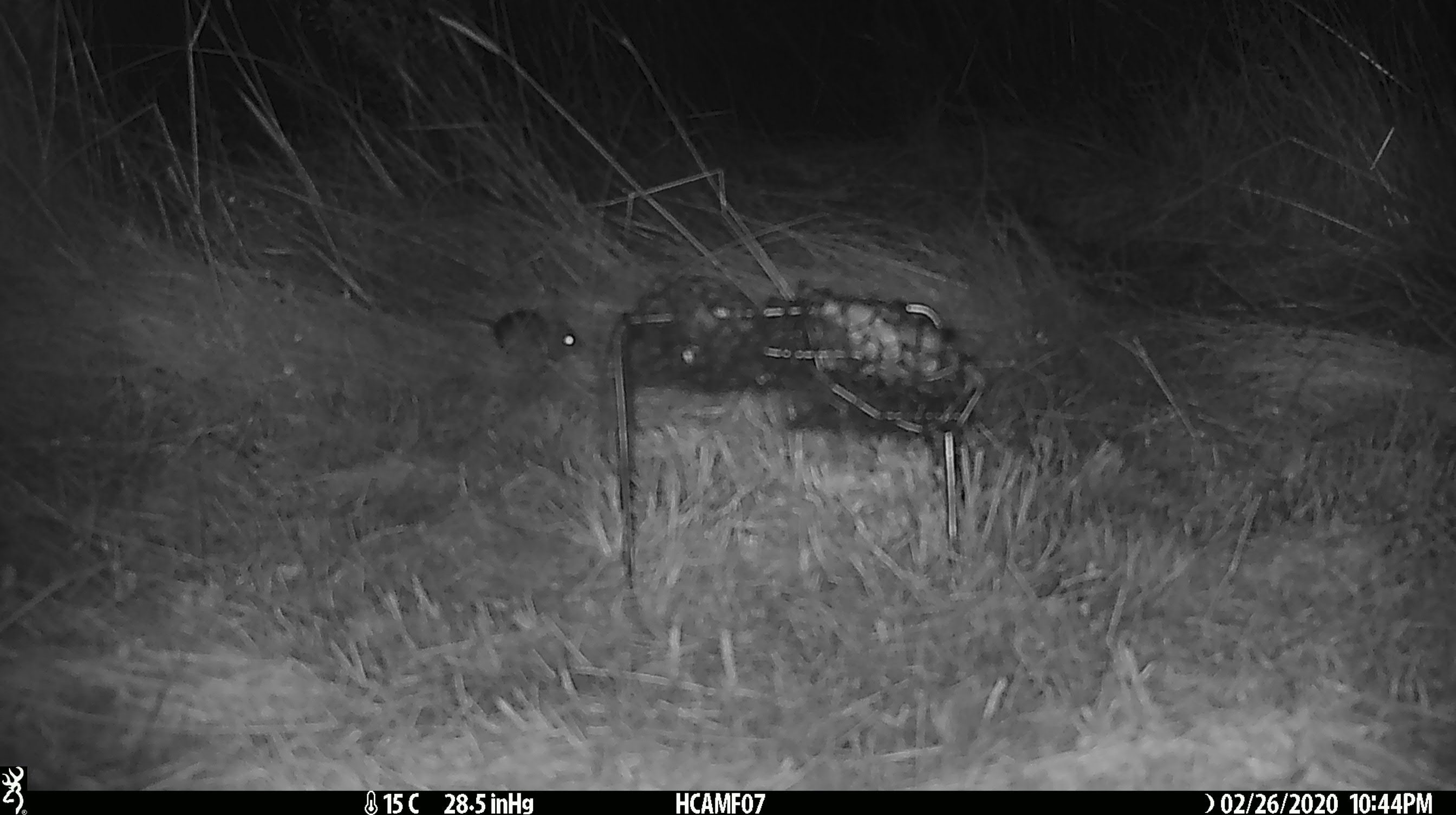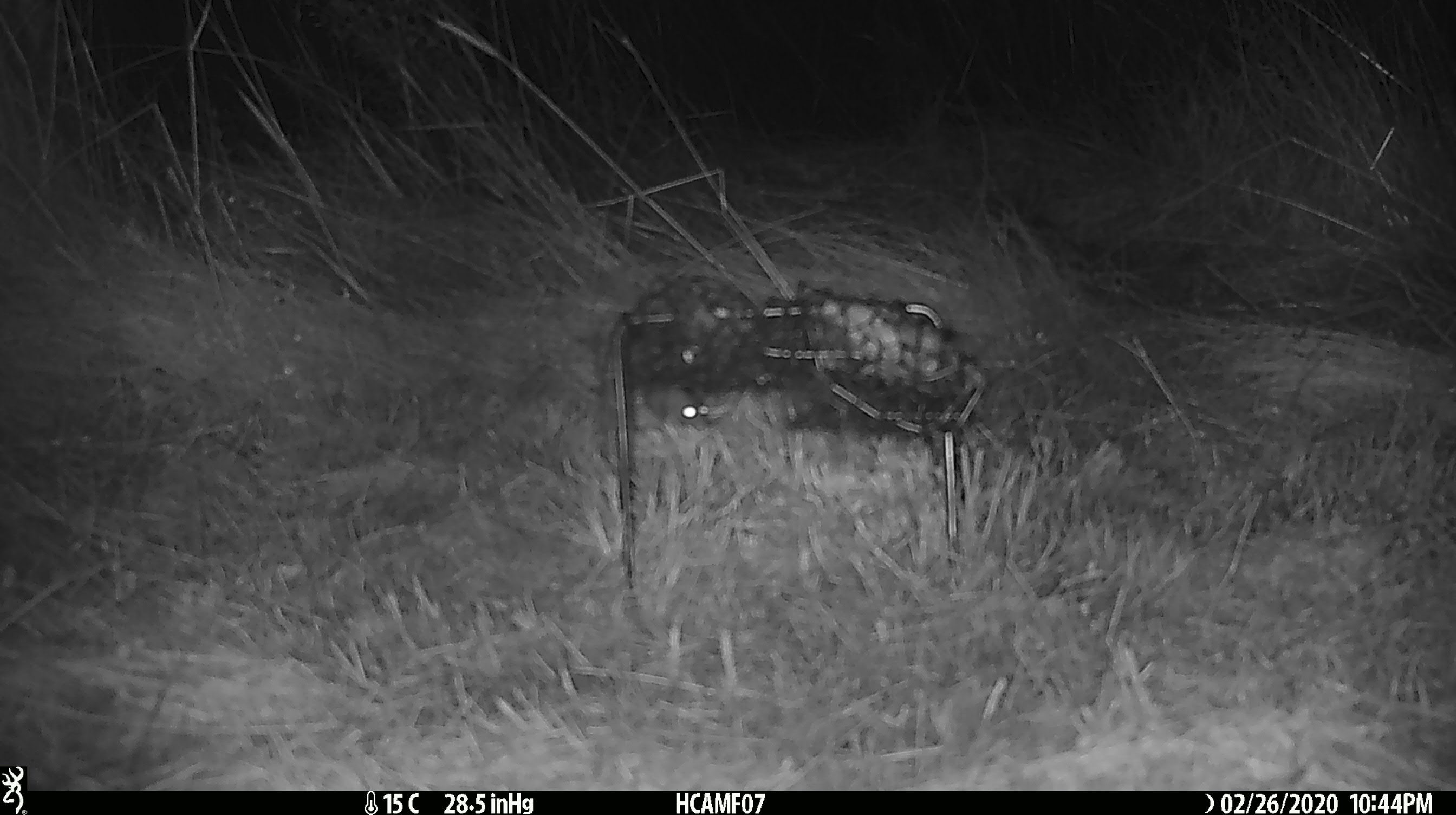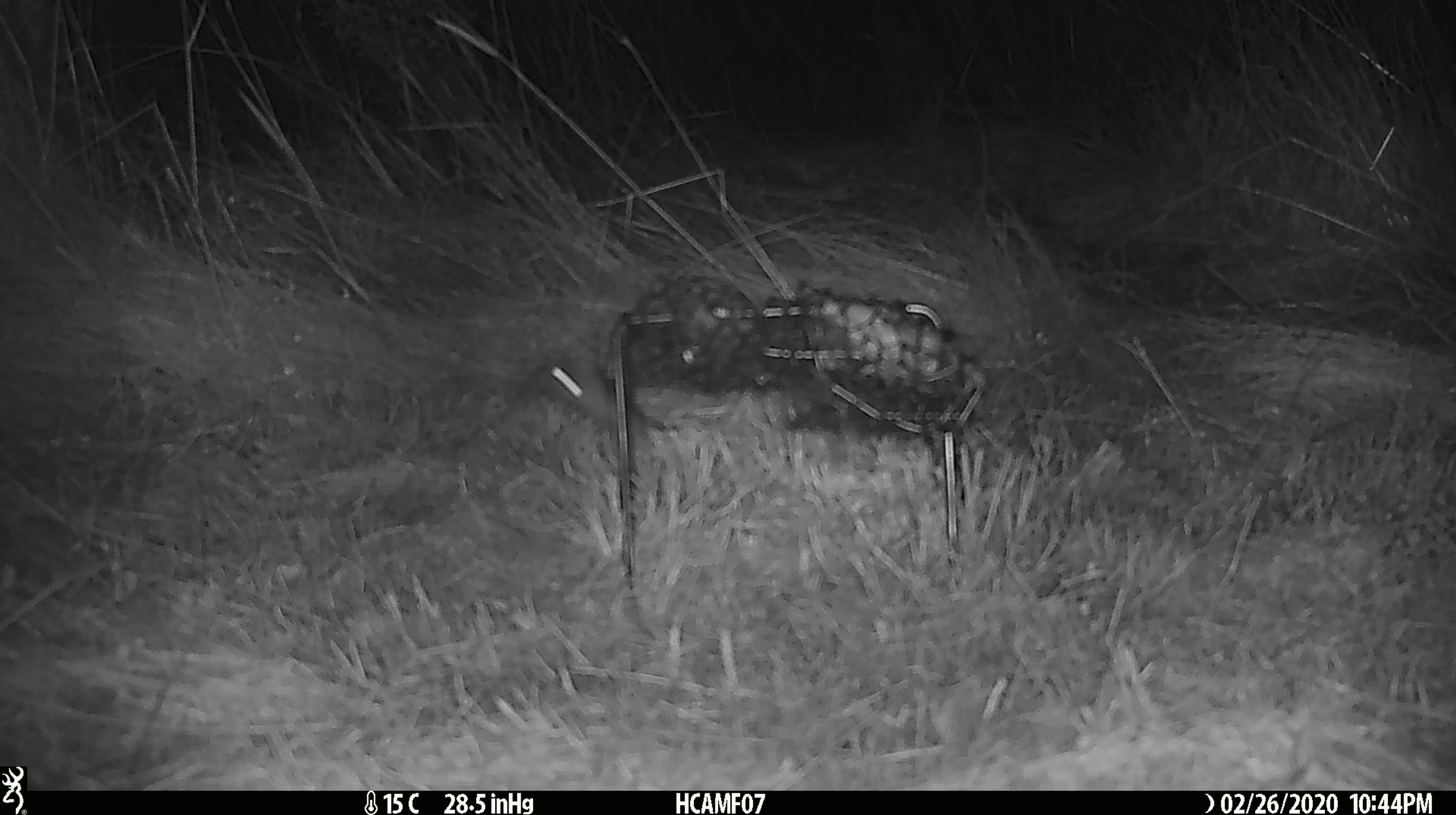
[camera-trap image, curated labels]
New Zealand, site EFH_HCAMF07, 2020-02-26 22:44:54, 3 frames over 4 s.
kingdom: Animalia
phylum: Chordata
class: Mammalia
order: Rodentia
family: Muridae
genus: Mus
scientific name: Mus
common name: mouse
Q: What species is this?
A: Mouse (Mus).